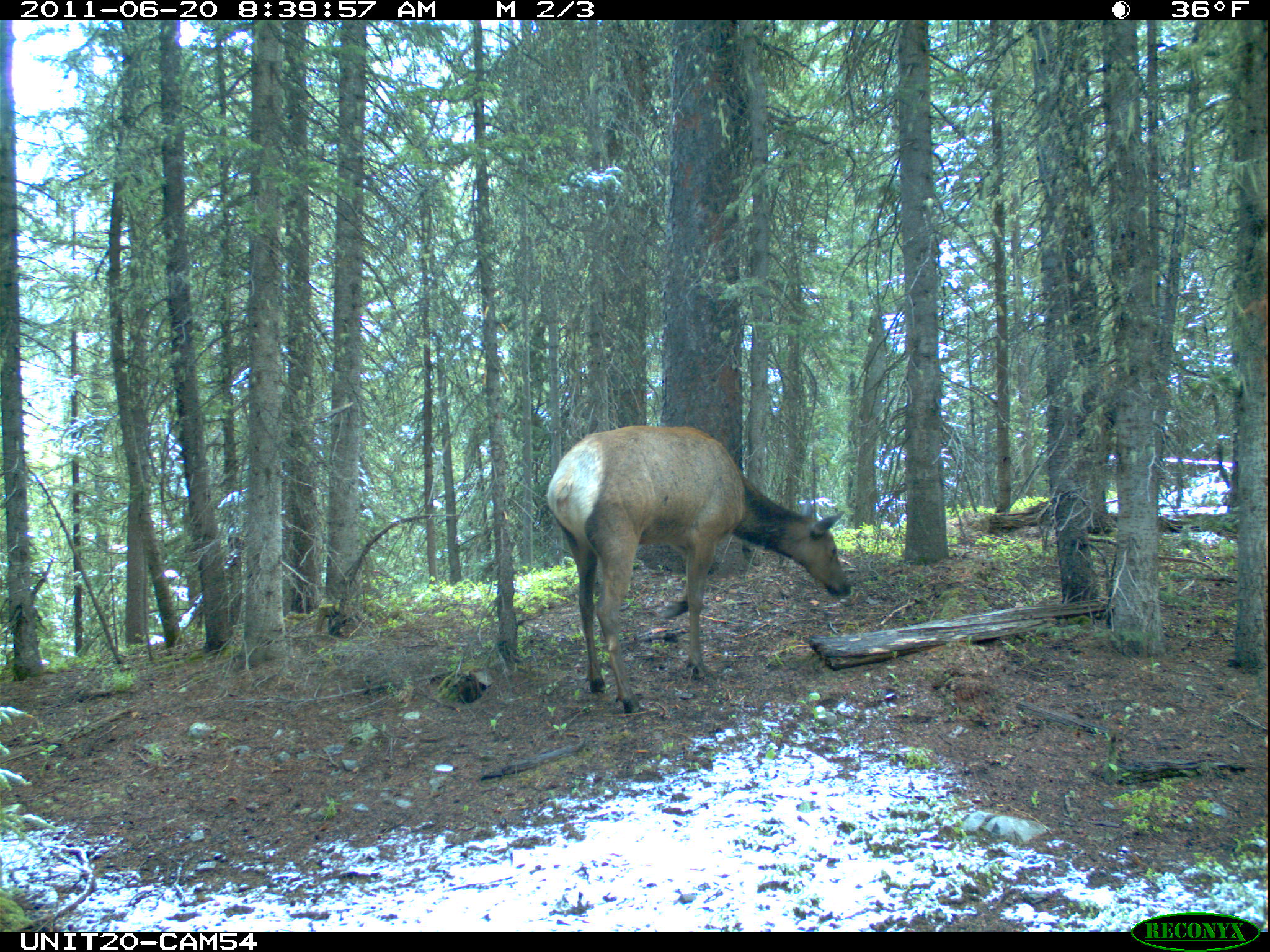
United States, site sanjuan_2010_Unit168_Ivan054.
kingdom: Animalia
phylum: Chordata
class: Mammalia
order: Artiodactyla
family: Cervidae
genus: Cervus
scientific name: Cervus elaphus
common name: red deer